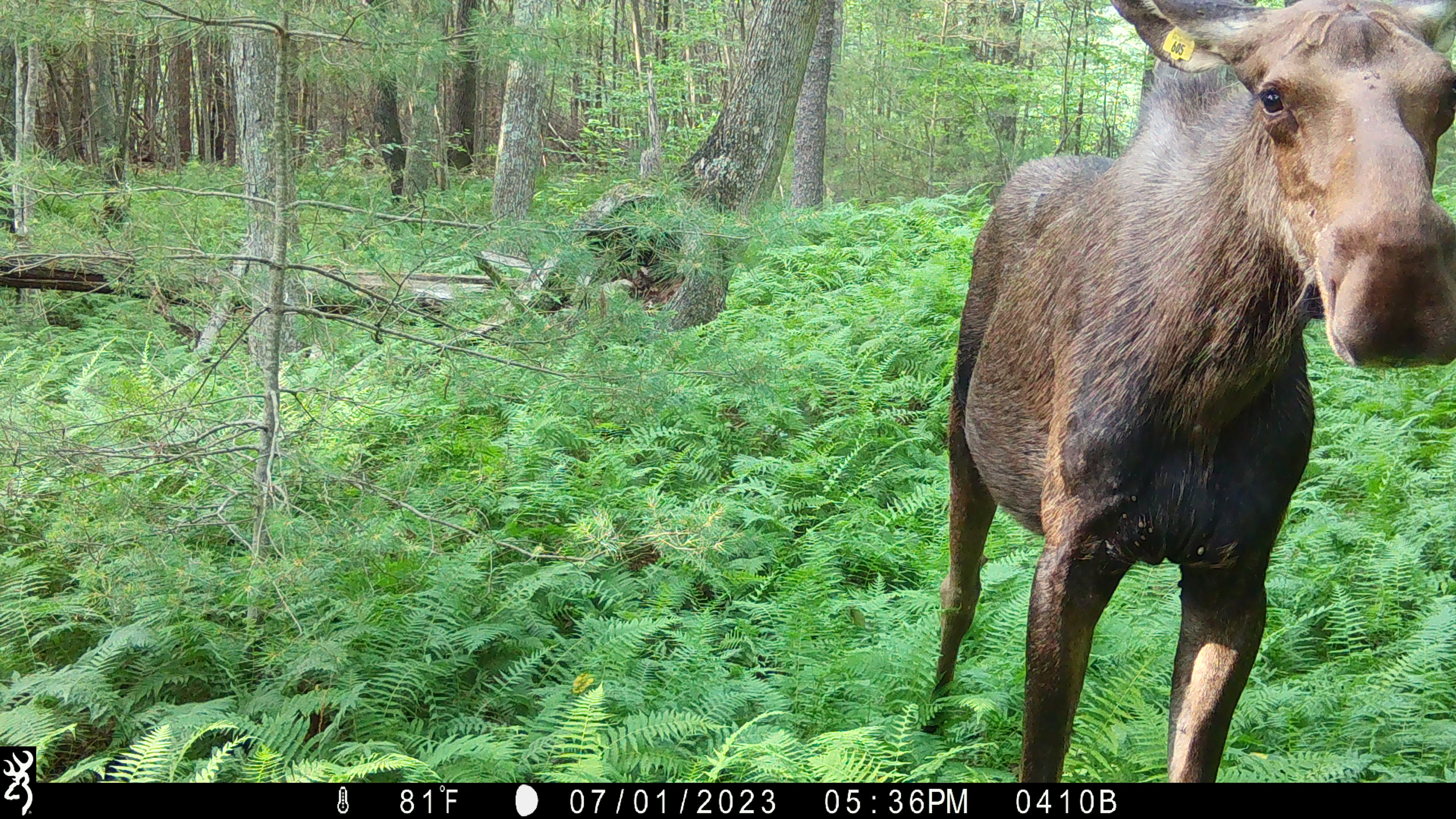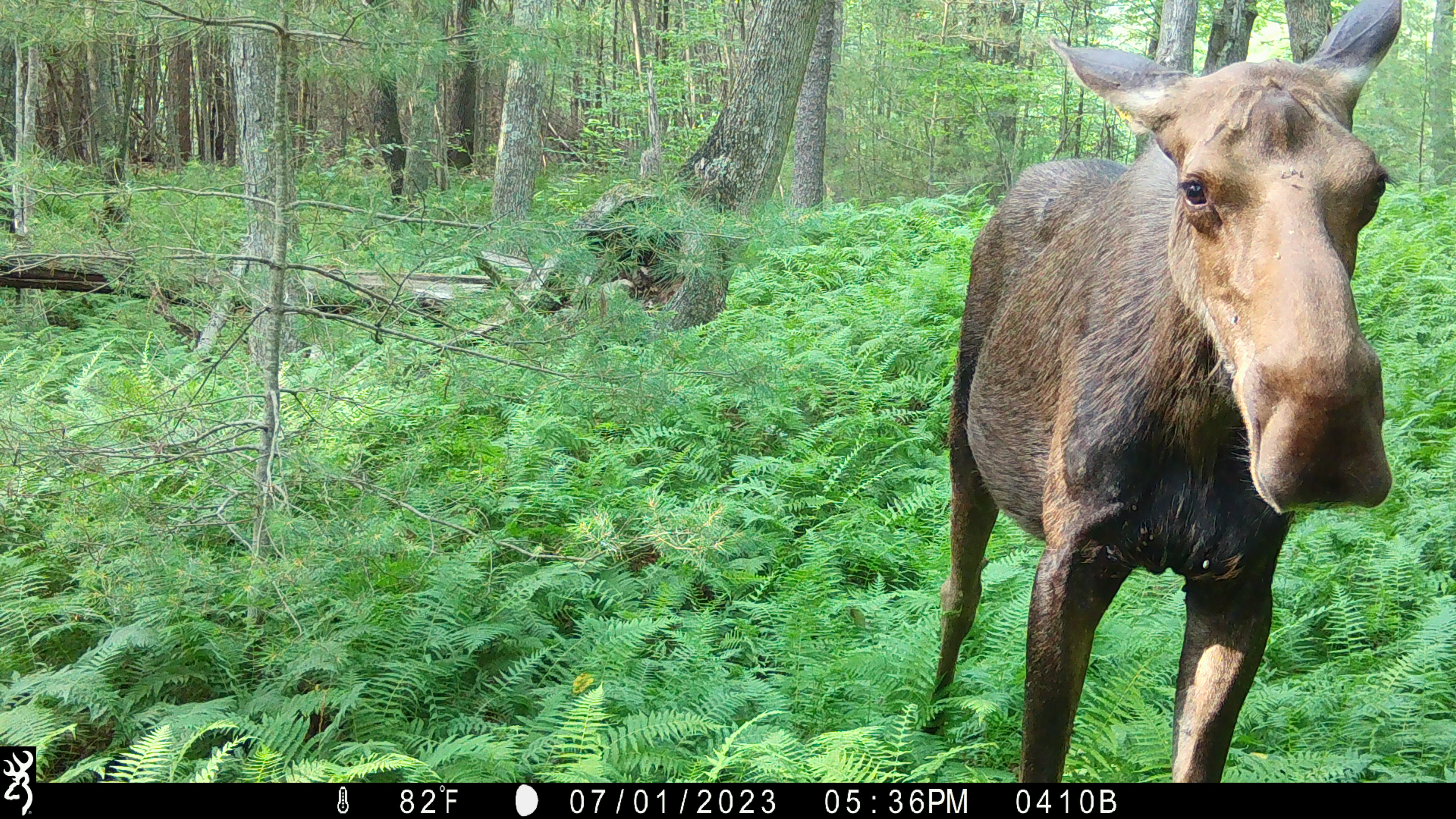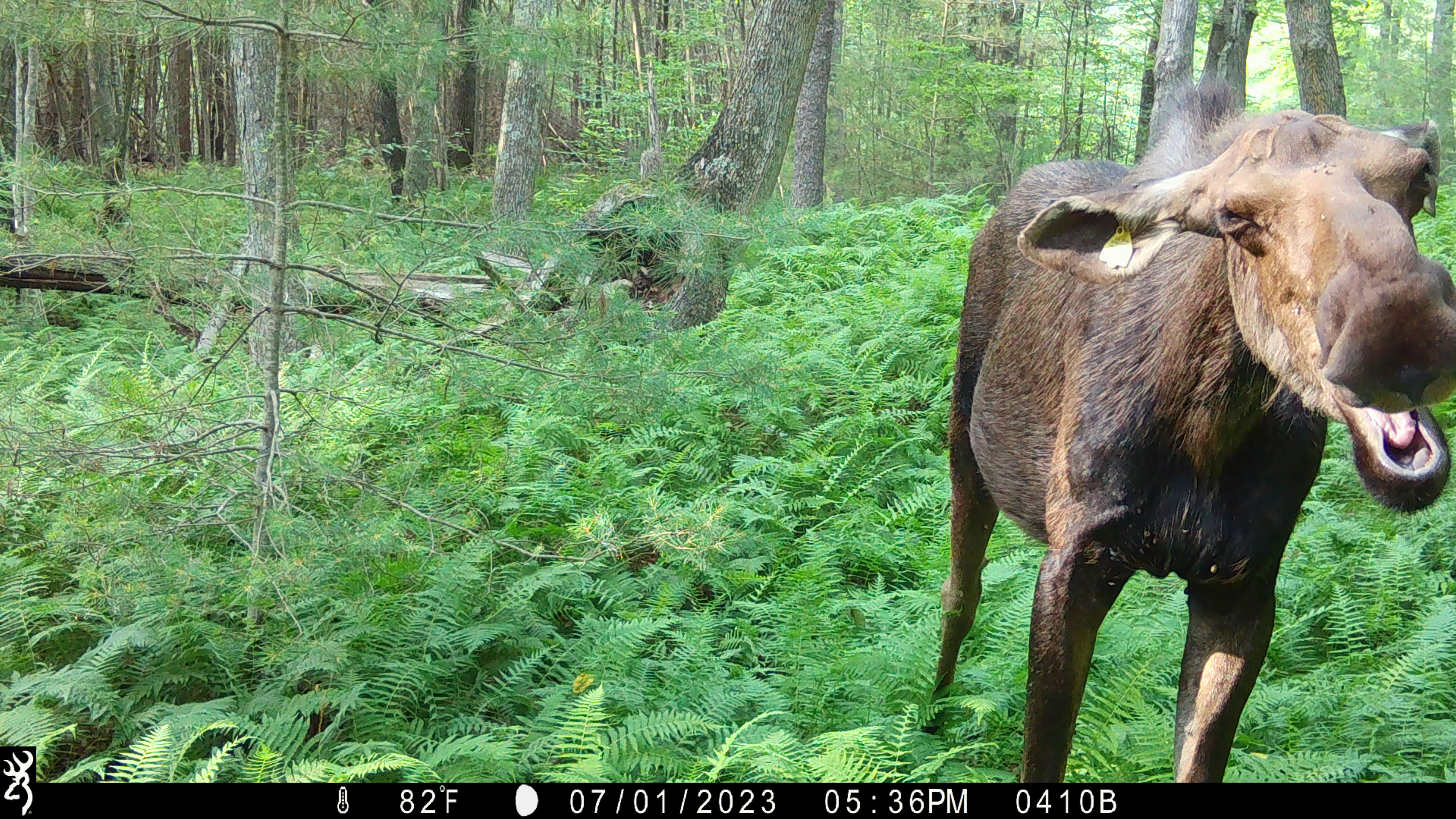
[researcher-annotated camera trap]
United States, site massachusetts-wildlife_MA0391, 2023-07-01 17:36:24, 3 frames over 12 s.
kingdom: Animalia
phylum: Chordata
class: Mammalia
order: Artiodactyla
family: Cervidae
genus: Alces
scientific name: Alces alces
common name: moose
Moose (Alces alces).